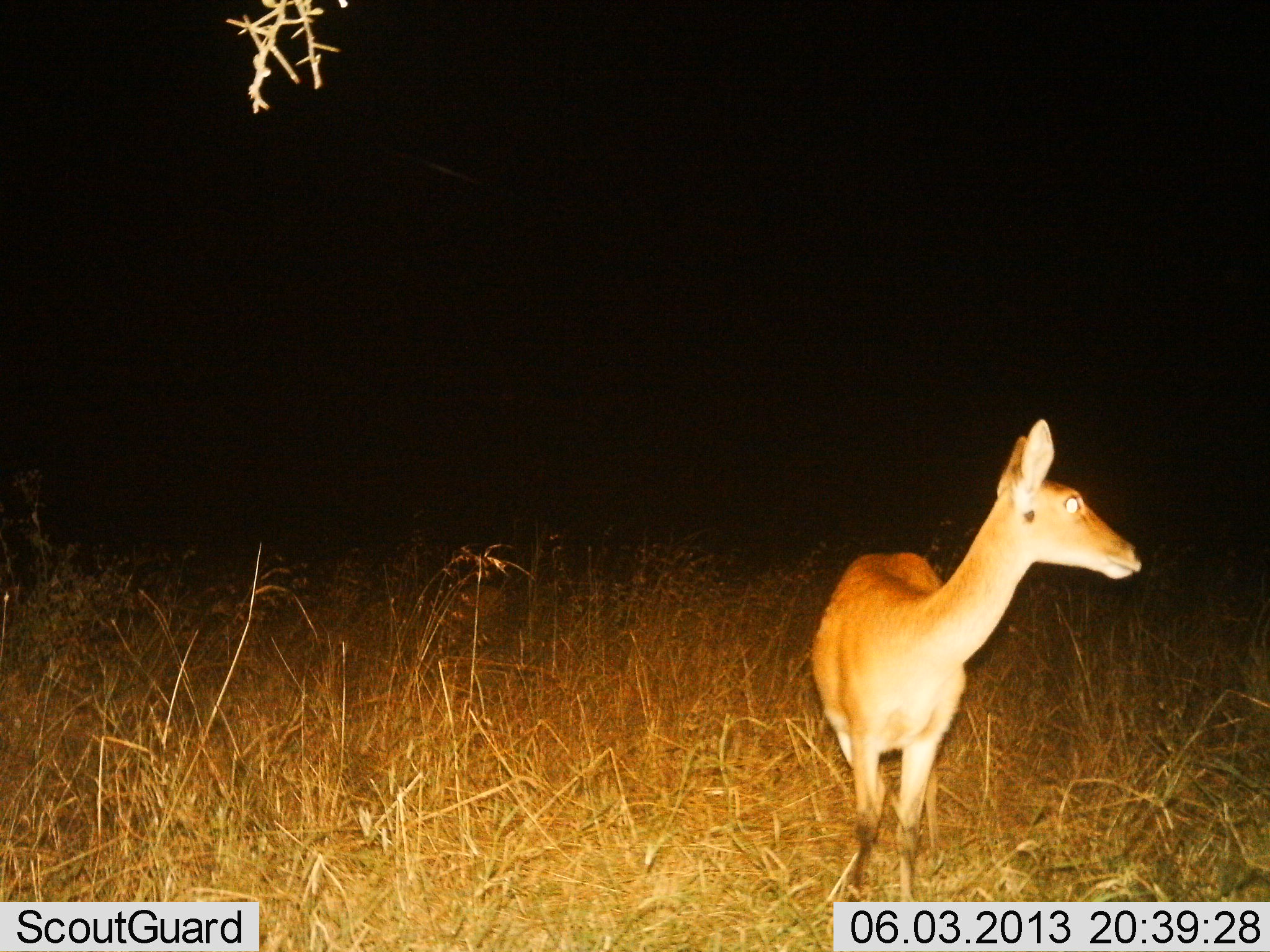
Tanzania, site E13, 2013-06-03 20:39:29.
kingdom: Animalia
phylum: Chordata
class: Mammalia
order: Artiodactyla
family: Bovidae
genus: Redunca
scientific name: Redunca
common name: reedbuck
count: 1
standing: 100%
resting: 0%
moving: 0%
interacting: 0%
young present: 0%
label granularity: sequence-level